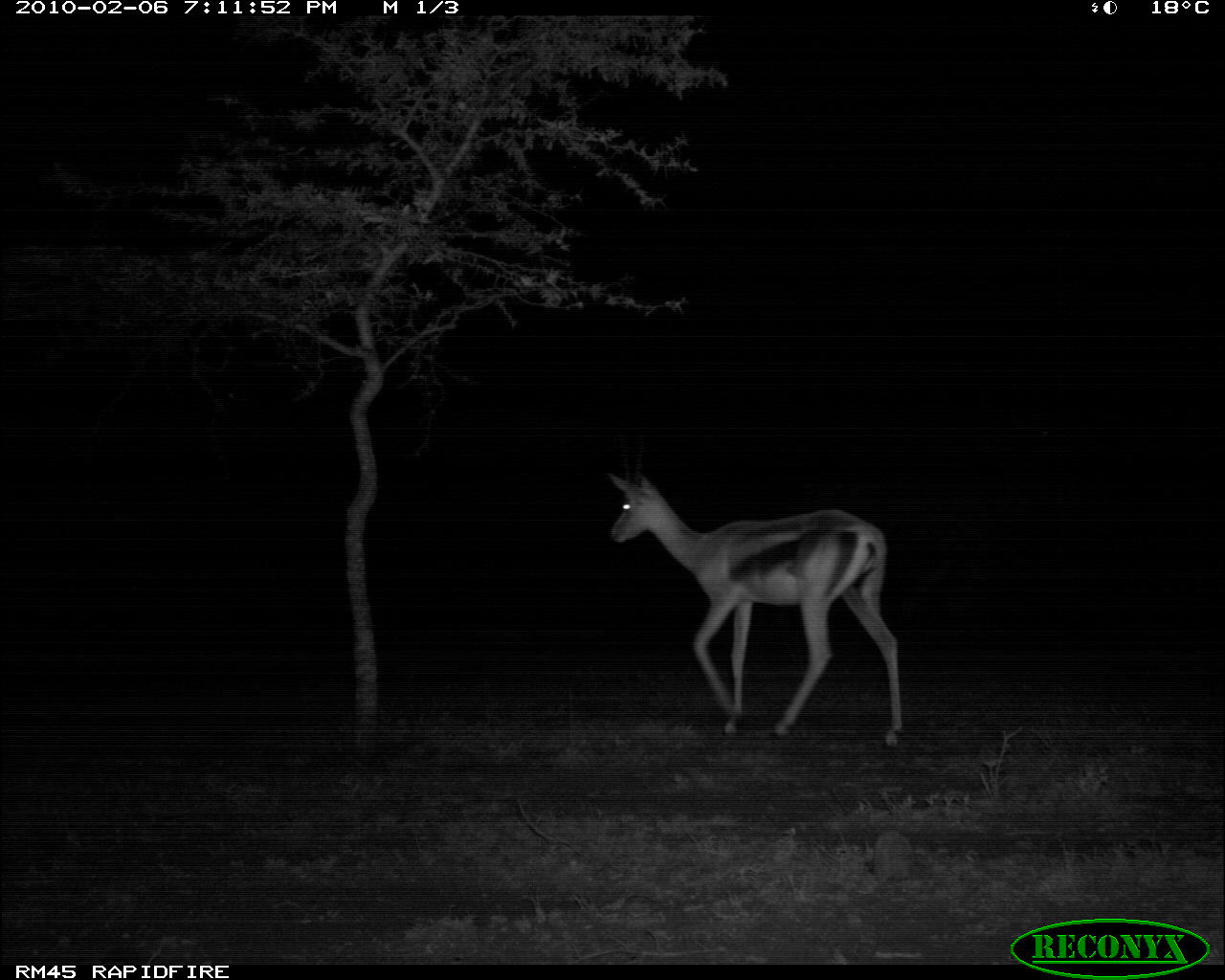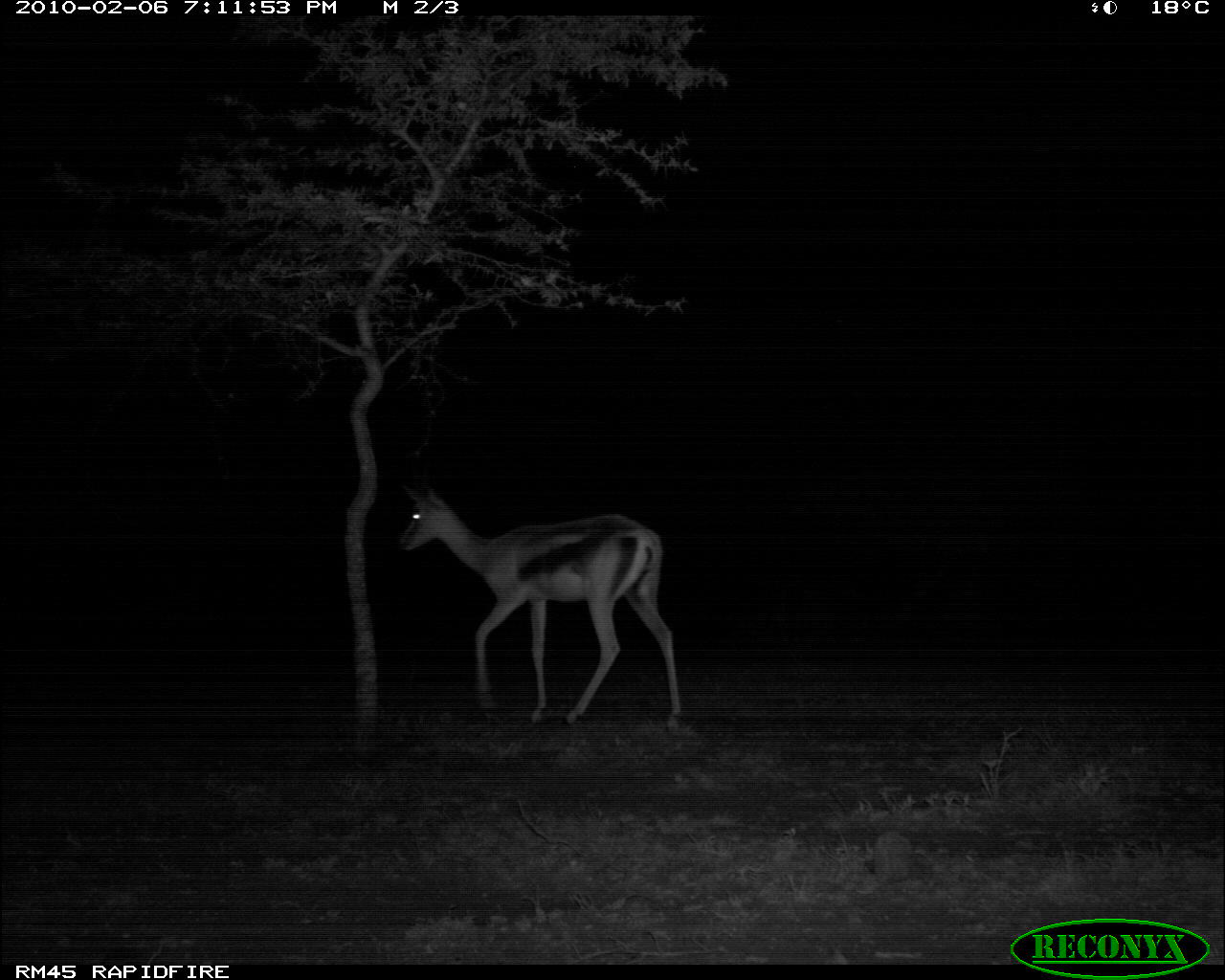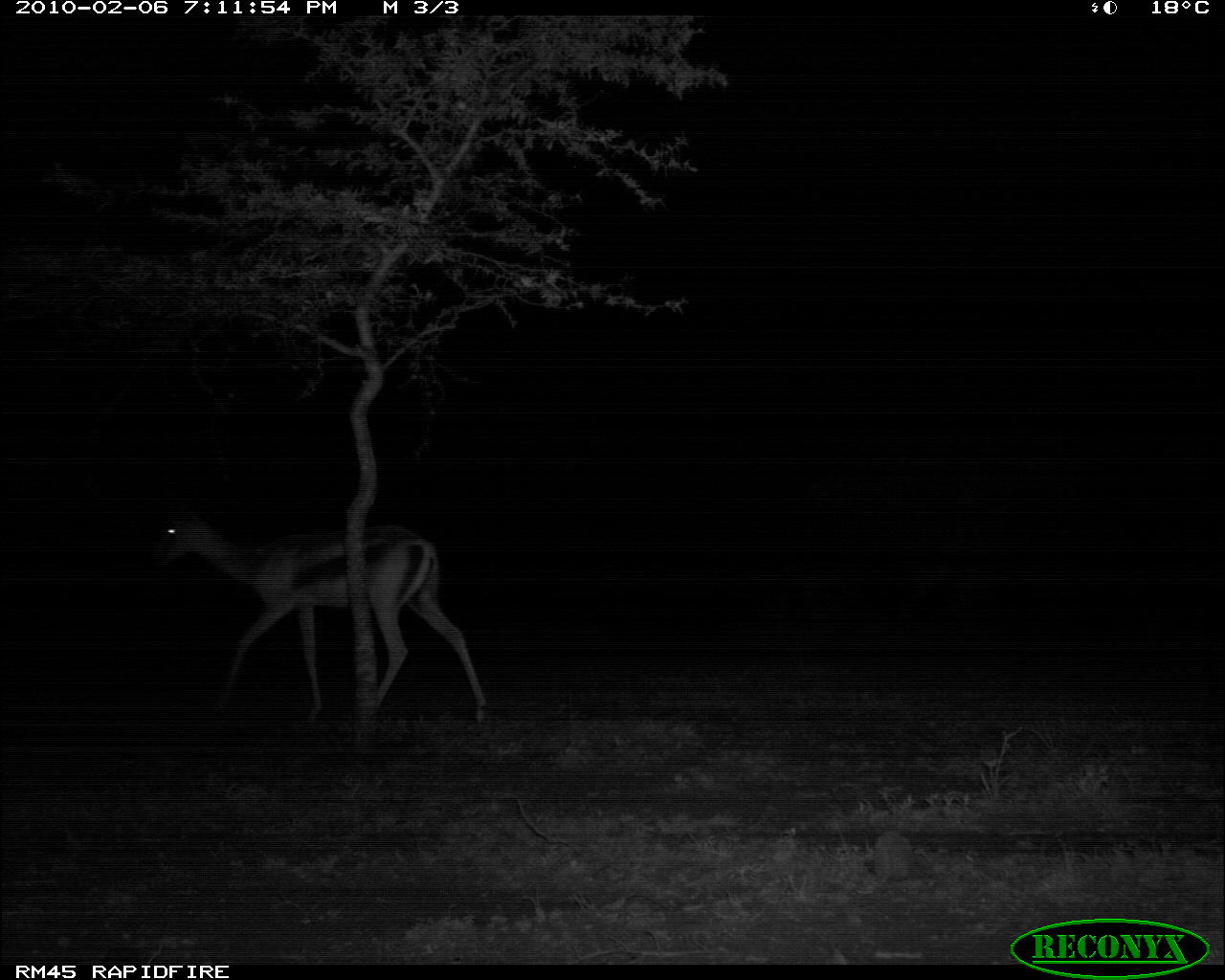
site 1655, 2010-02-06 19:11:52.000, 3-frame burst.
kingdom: Animalia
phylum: Chordata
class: Mammalia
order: Artiodactyla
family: Bovidae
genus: Nanger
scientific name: Nanger granti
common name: grant's gazelle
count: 1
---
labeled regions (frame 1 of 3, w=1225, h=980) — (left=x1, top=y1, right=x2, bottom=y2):
nanger granti: (left=603, top=422, right=904, bottom=750)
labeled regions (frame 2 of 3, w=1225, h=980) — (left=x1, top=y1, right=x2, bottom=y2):
nanger granti: (left=394, top=486, right=682, bottom=735)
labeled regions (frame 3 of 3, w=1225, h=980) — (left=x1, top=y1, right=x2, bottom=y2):
nanger granti: (left=147, top=494, right=487, bottom=725)